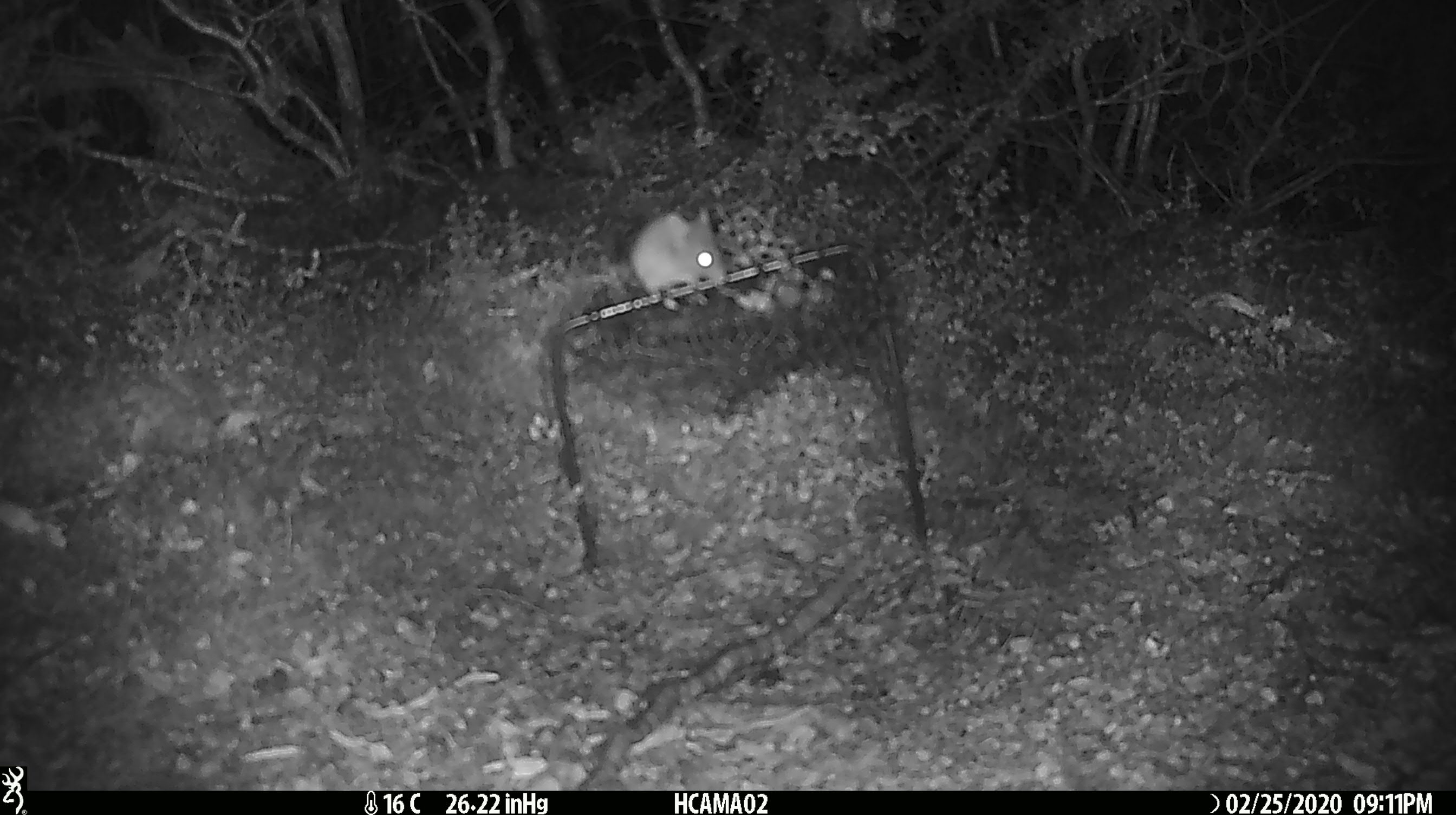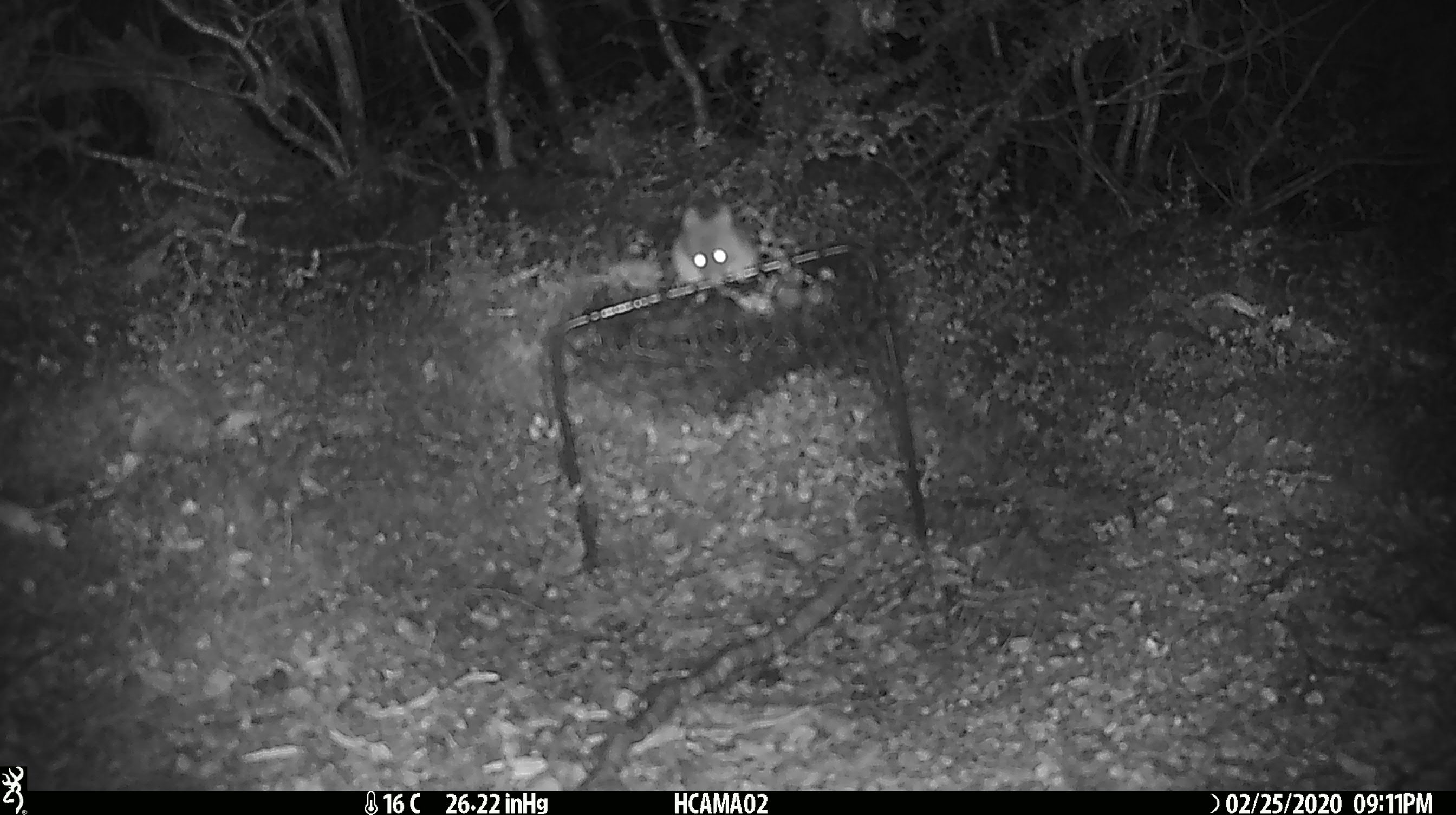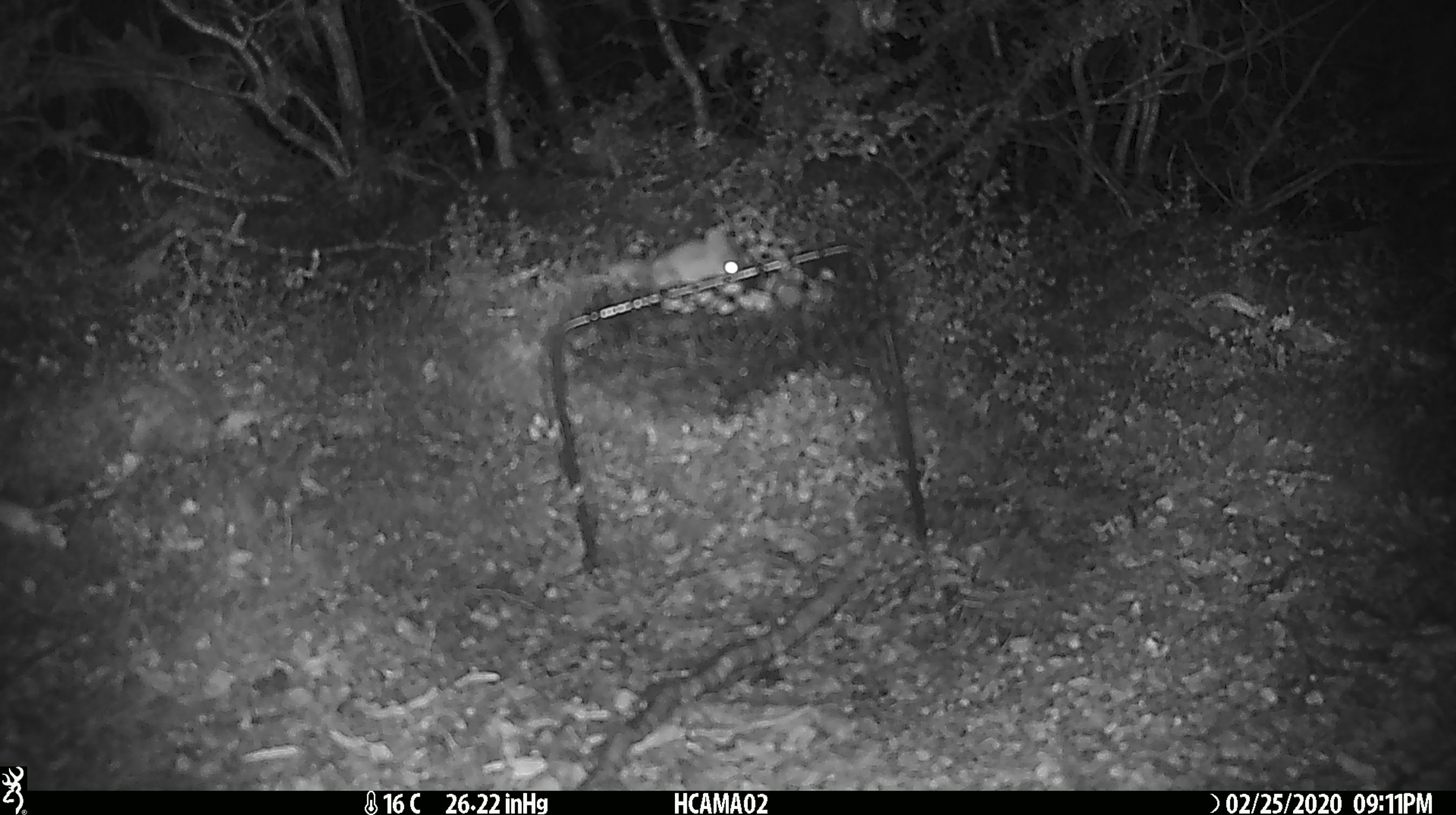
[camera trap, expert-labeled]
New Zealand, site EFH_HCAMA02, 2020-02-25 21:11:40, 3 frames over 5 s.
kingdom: Animalia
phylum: Chordata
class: Mammalia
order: Rodentia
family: Muridae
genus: Mus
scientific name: Mus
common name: mouse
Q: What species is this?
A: Mouse (Mus).